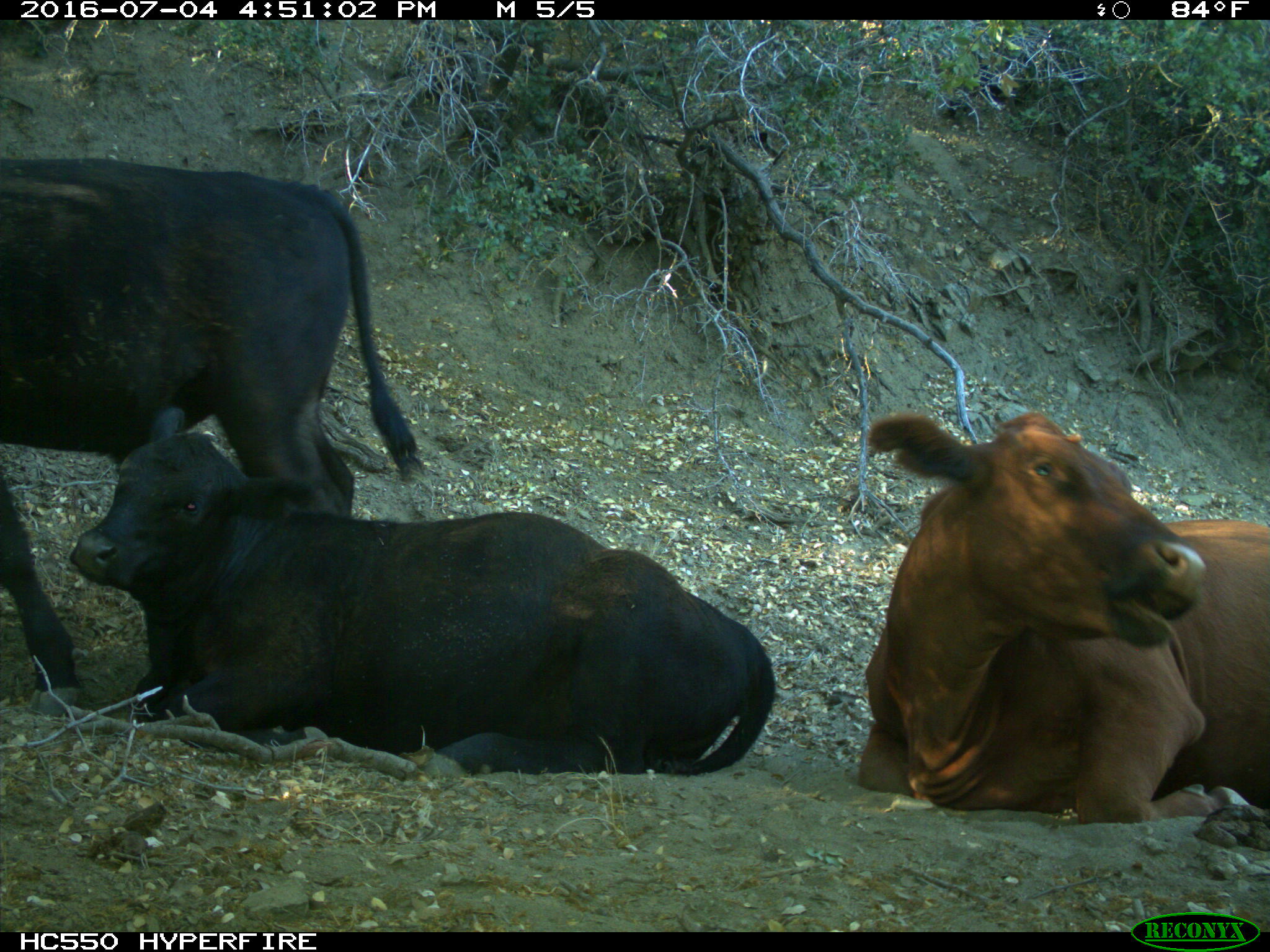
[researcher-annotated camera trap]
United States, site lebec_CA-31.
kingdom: Animalia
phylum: Chordata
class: Mammalia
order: Artiodactyla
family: Bovidae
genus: Bos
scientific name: Bos taurus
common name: domestic cow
Bos taurus (domestic cow).